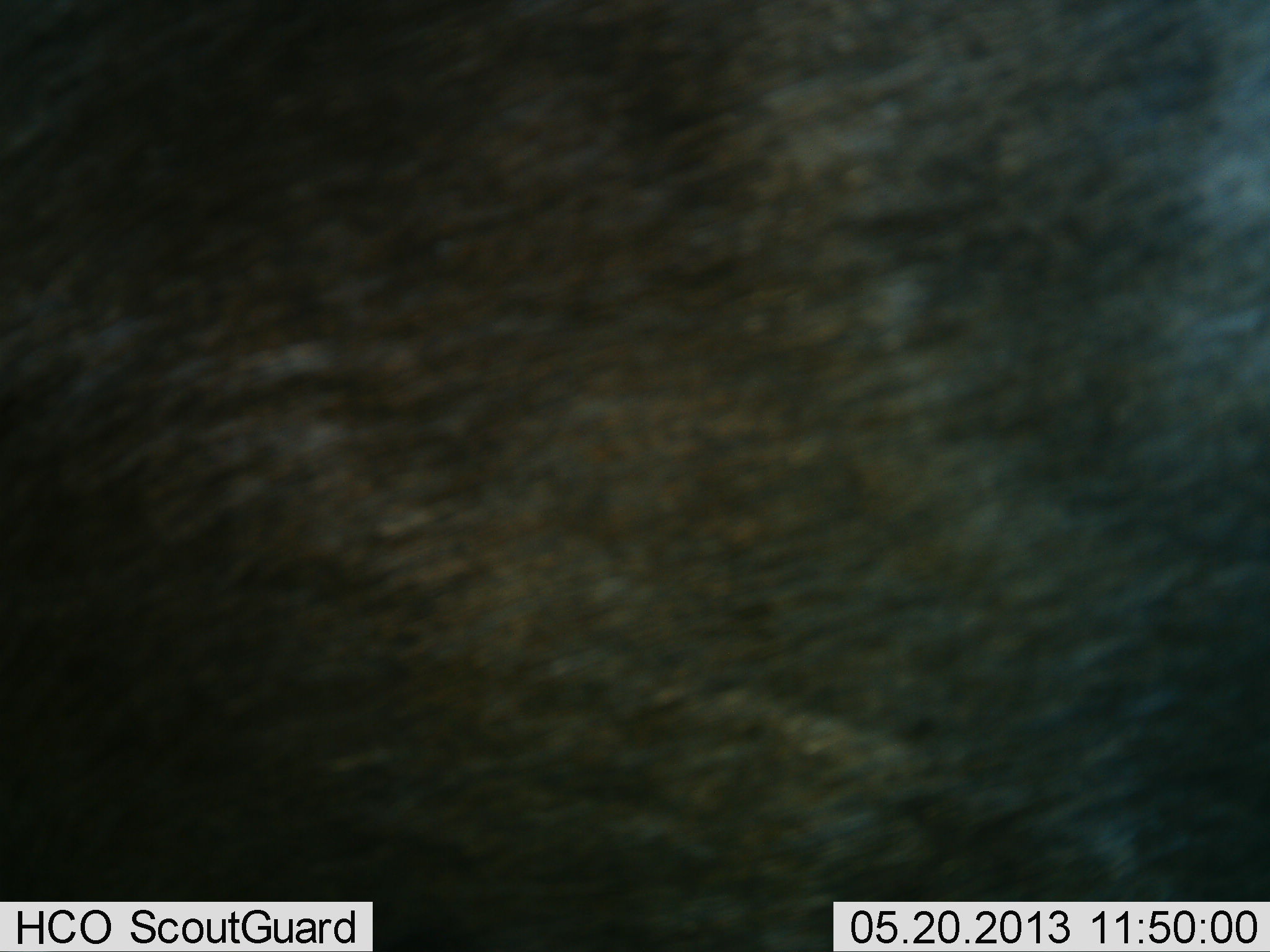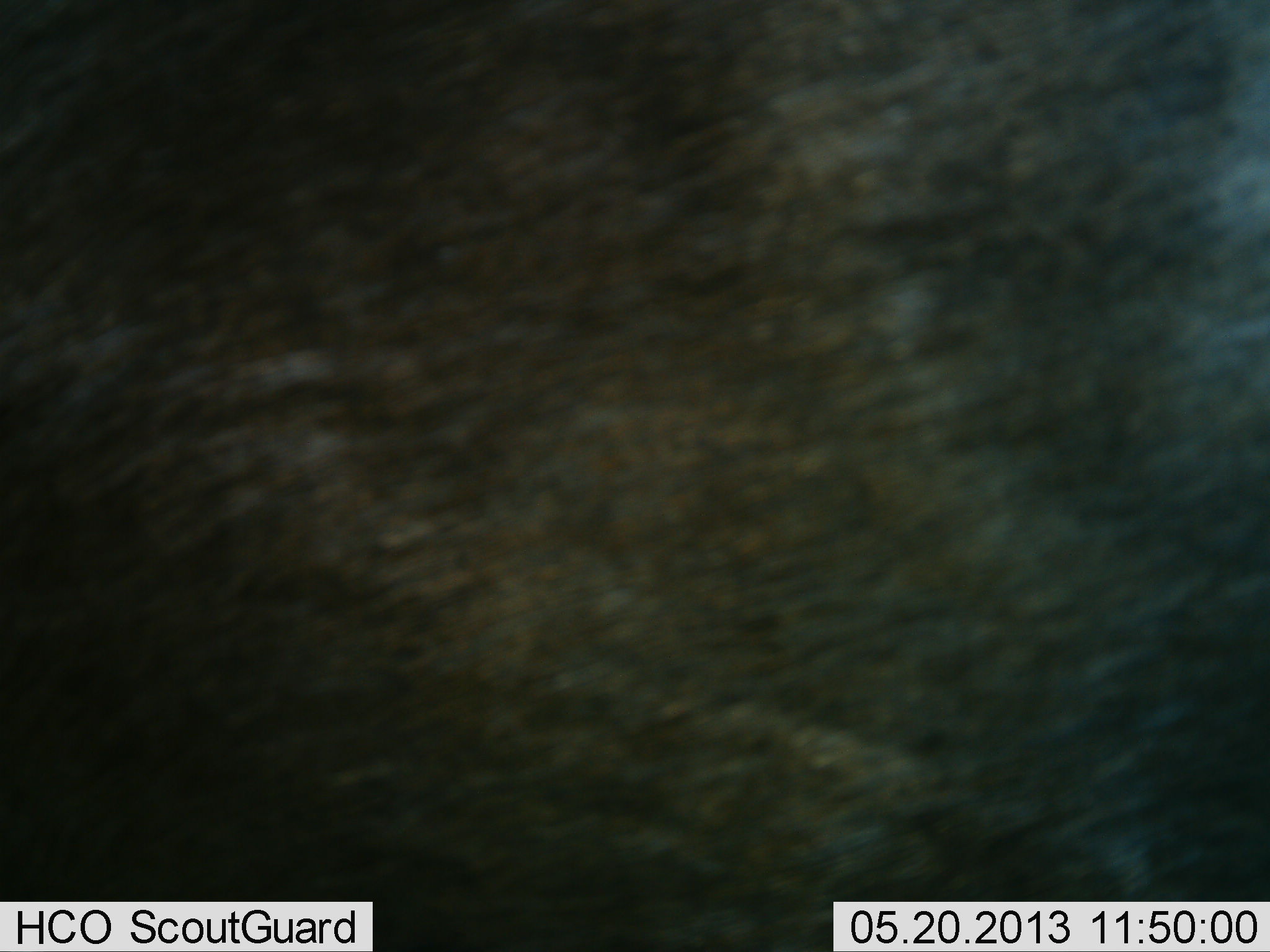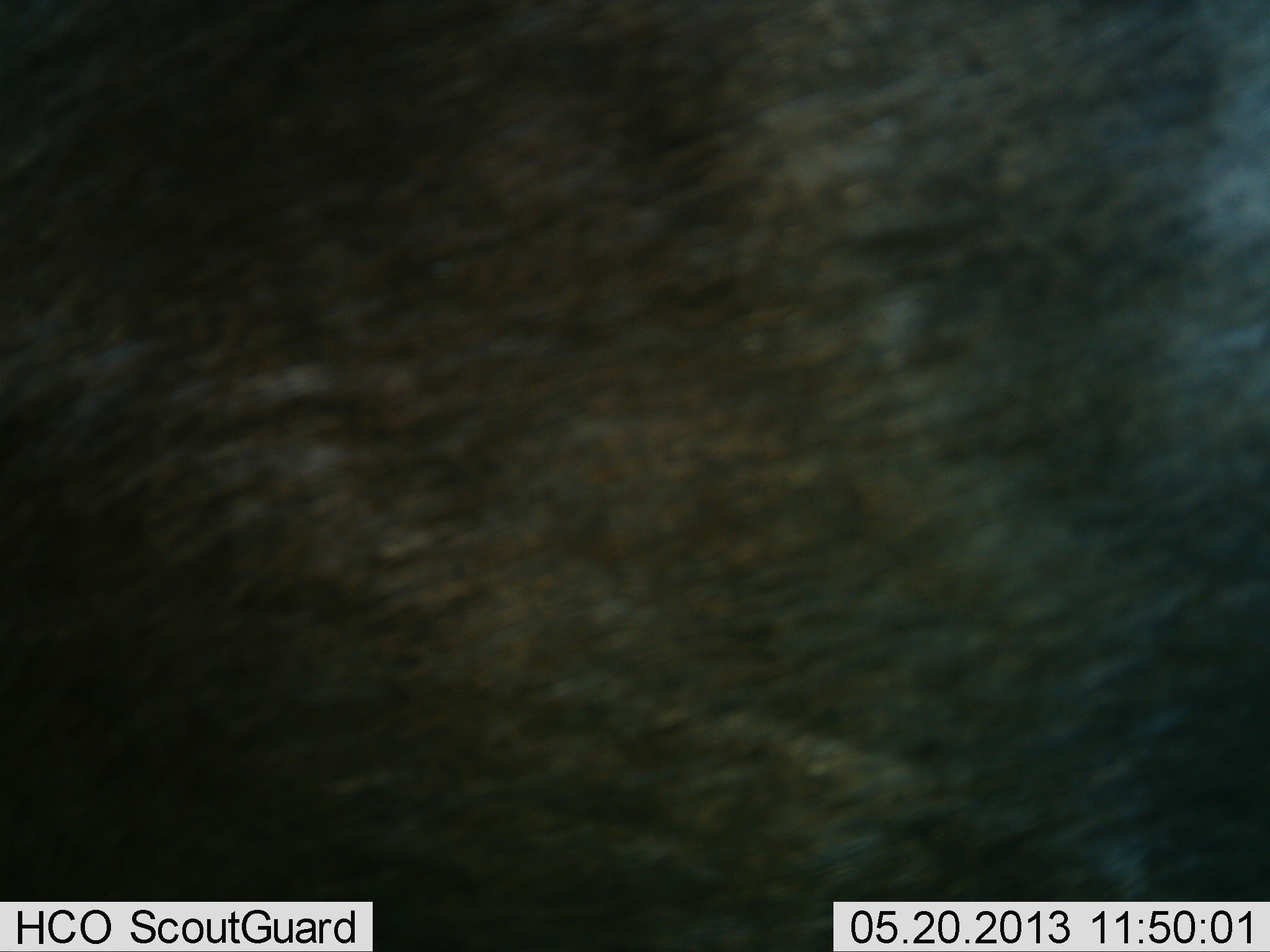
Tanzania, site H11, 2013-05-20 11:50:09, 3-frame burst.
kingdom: Animalia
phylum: Chordata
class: Mammalia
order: Artiodactyla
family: Bovidae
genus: Connochaetes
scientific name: Connochaetes taurinus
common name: blue wildebeest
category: wildebeest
Wildebeest (blue wildebeest) (Connochaetes taurinus), count 1. Behavior (volunteer vote fractions): standing 83%, resting 17%, moving 0%, interacting 0%. Young present (vote fraction): 0%. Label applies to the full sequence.